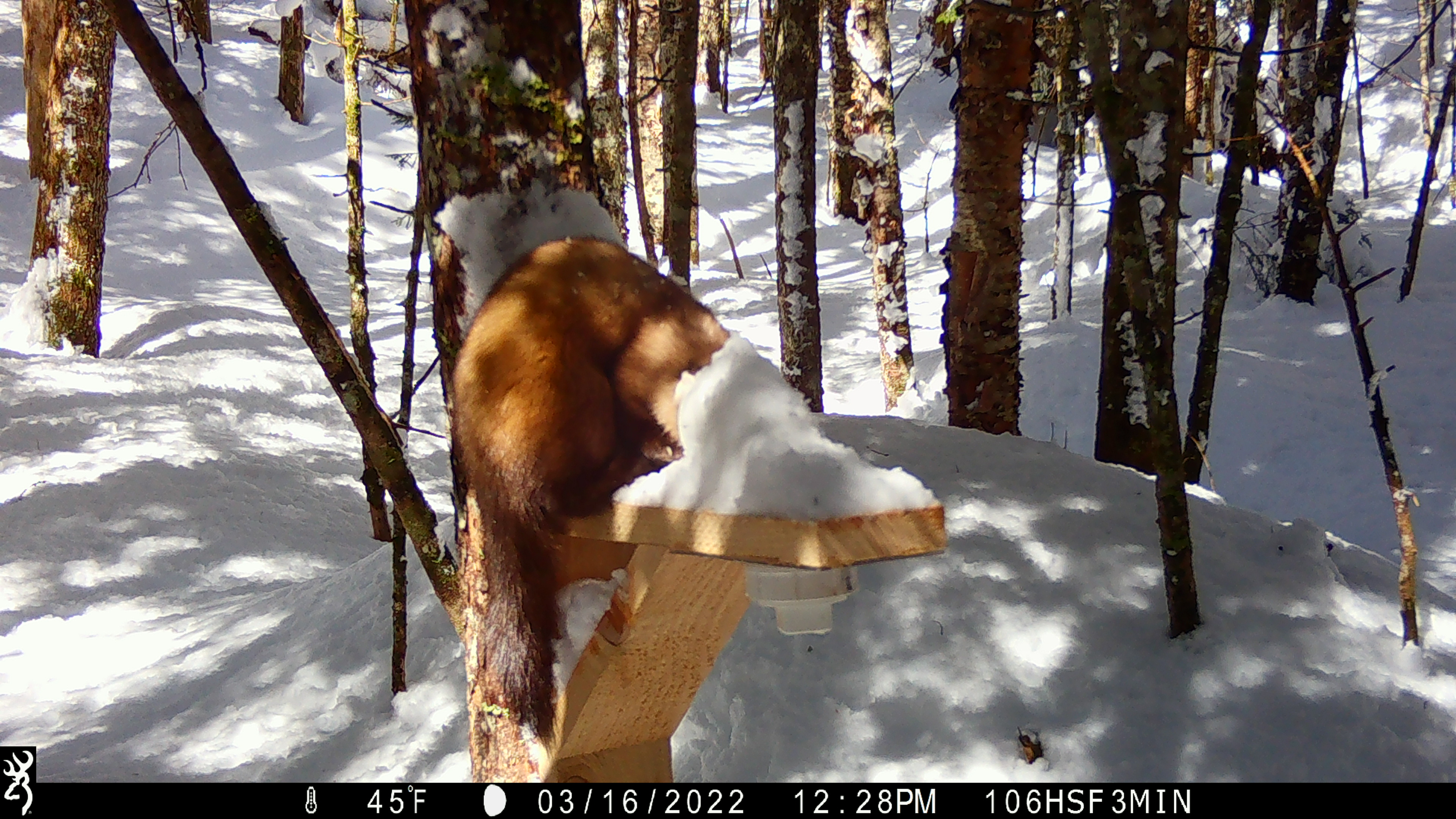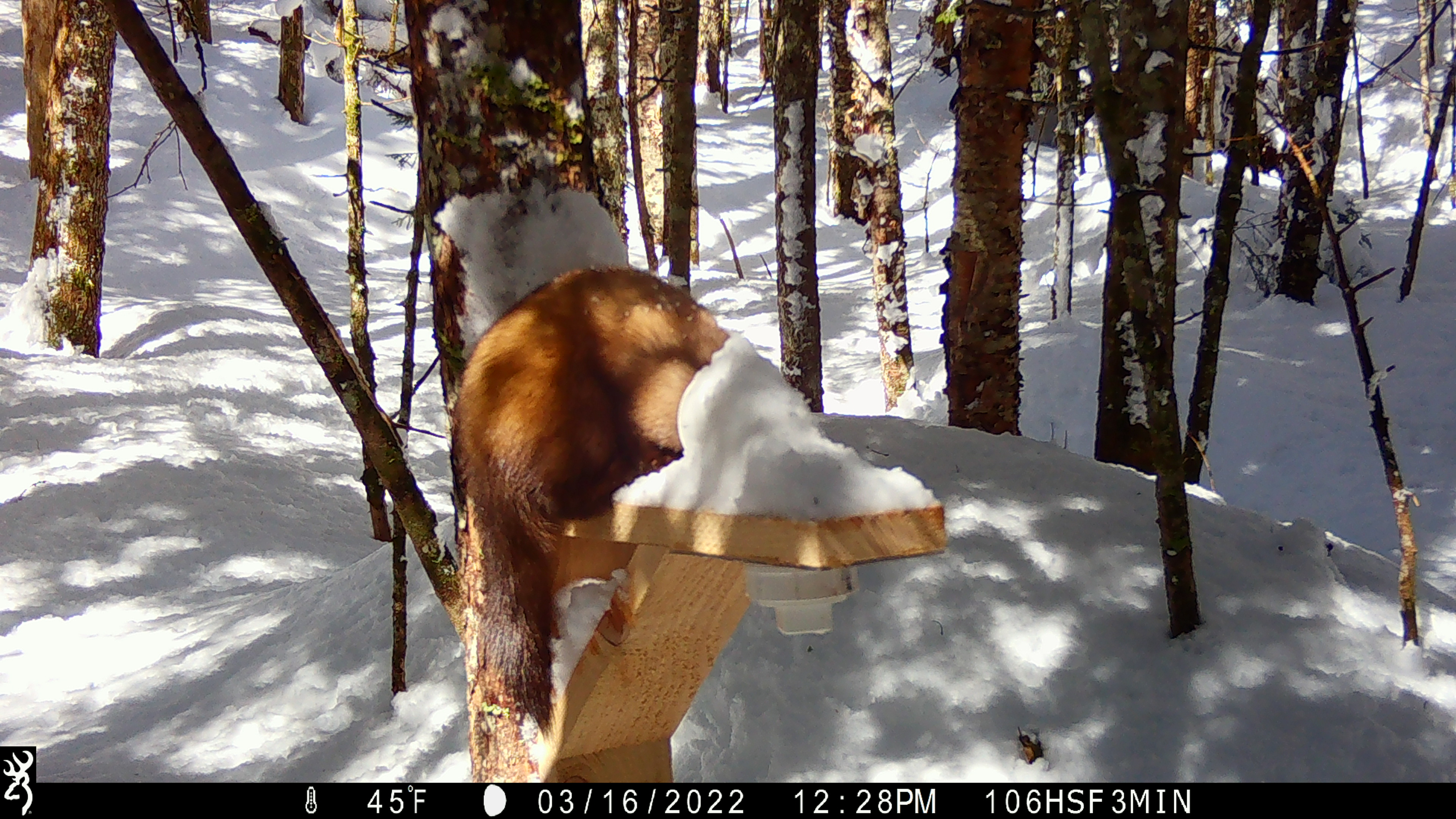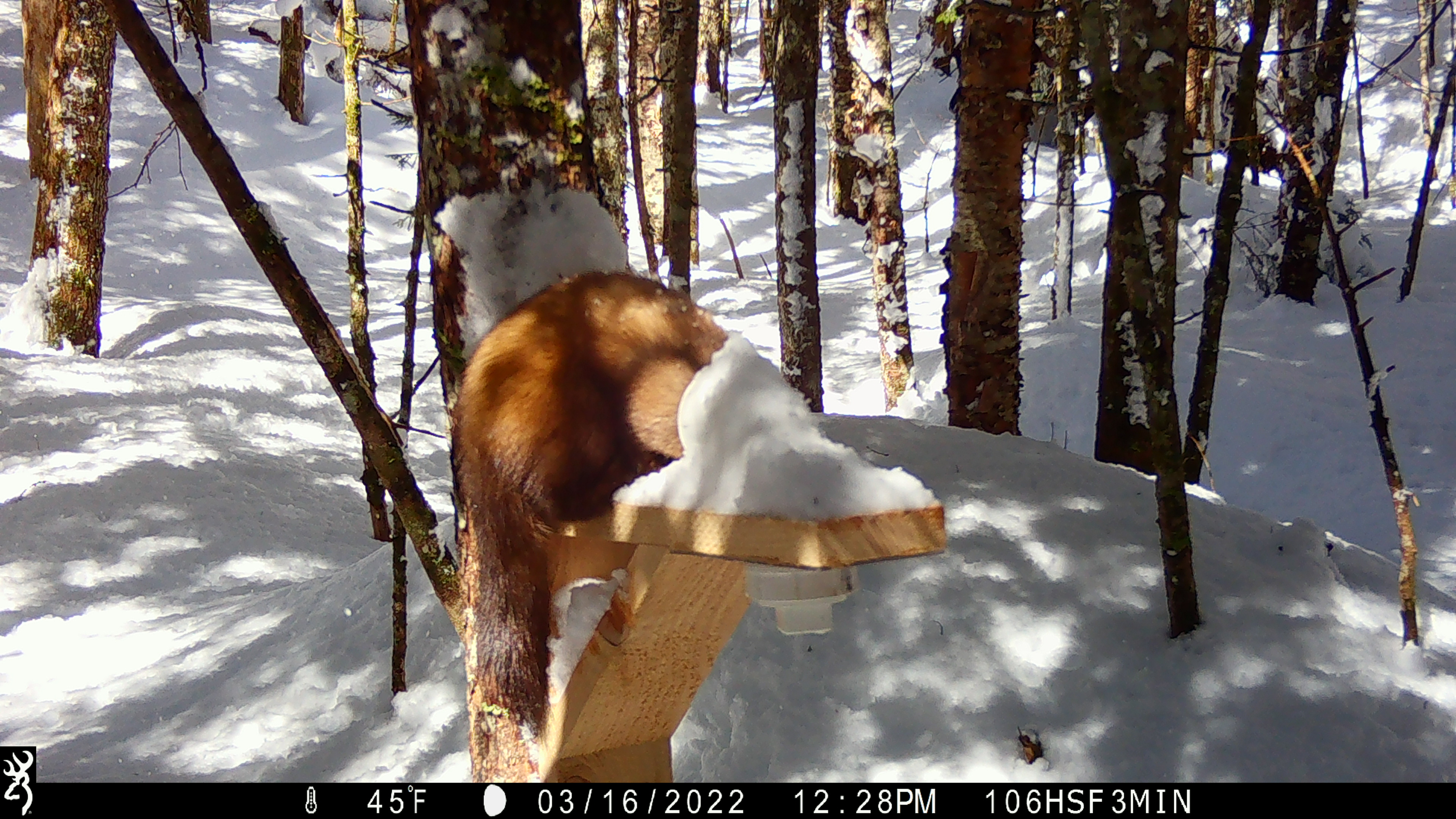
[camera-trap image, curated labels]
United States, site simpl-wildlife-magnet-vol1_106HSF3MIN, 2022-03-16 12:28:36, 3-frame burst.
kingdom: Animalia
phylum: Chordata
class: Mammalia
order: Carnivora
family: Mustelidae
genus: Martes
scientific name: Martes americana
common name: american marten